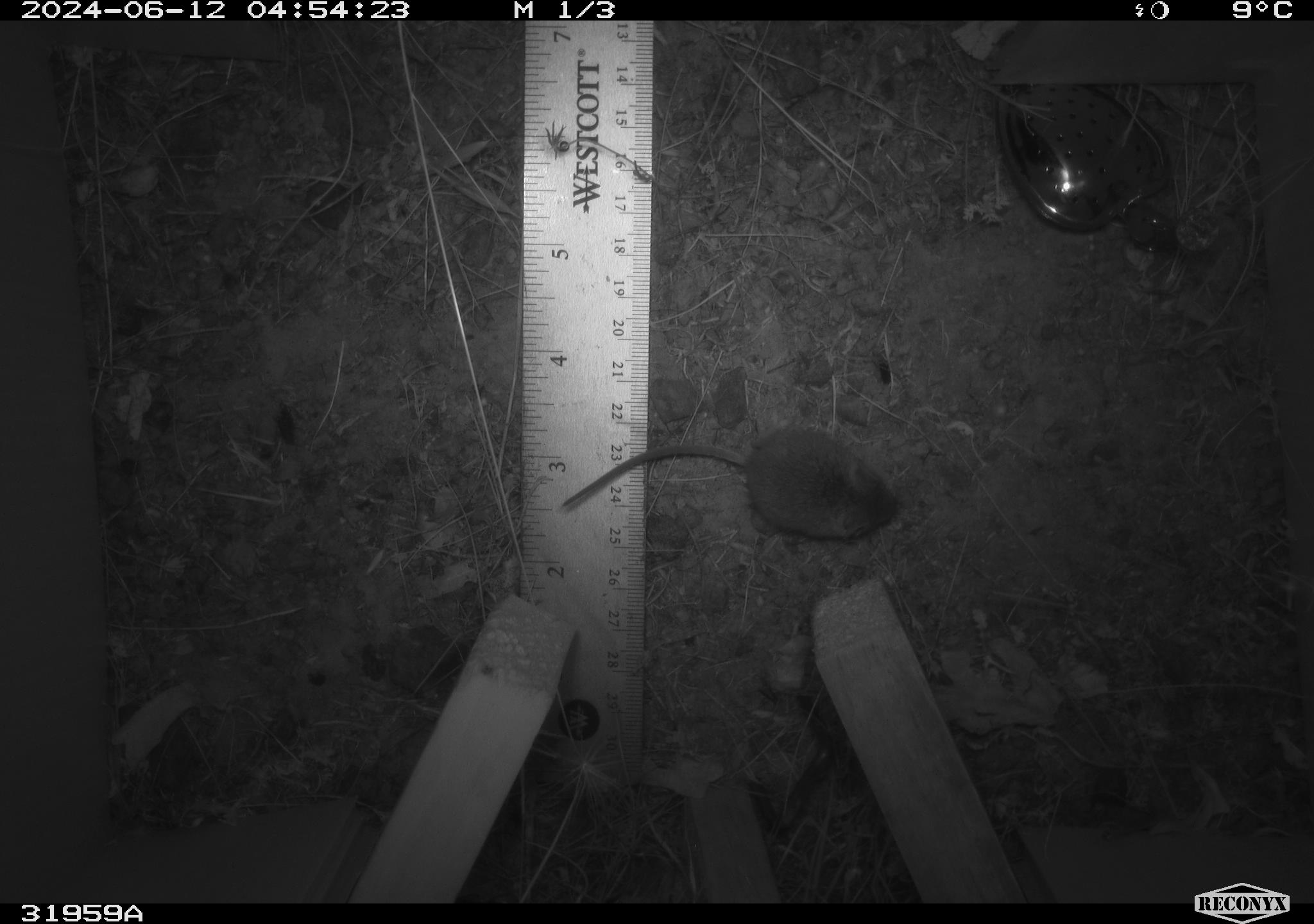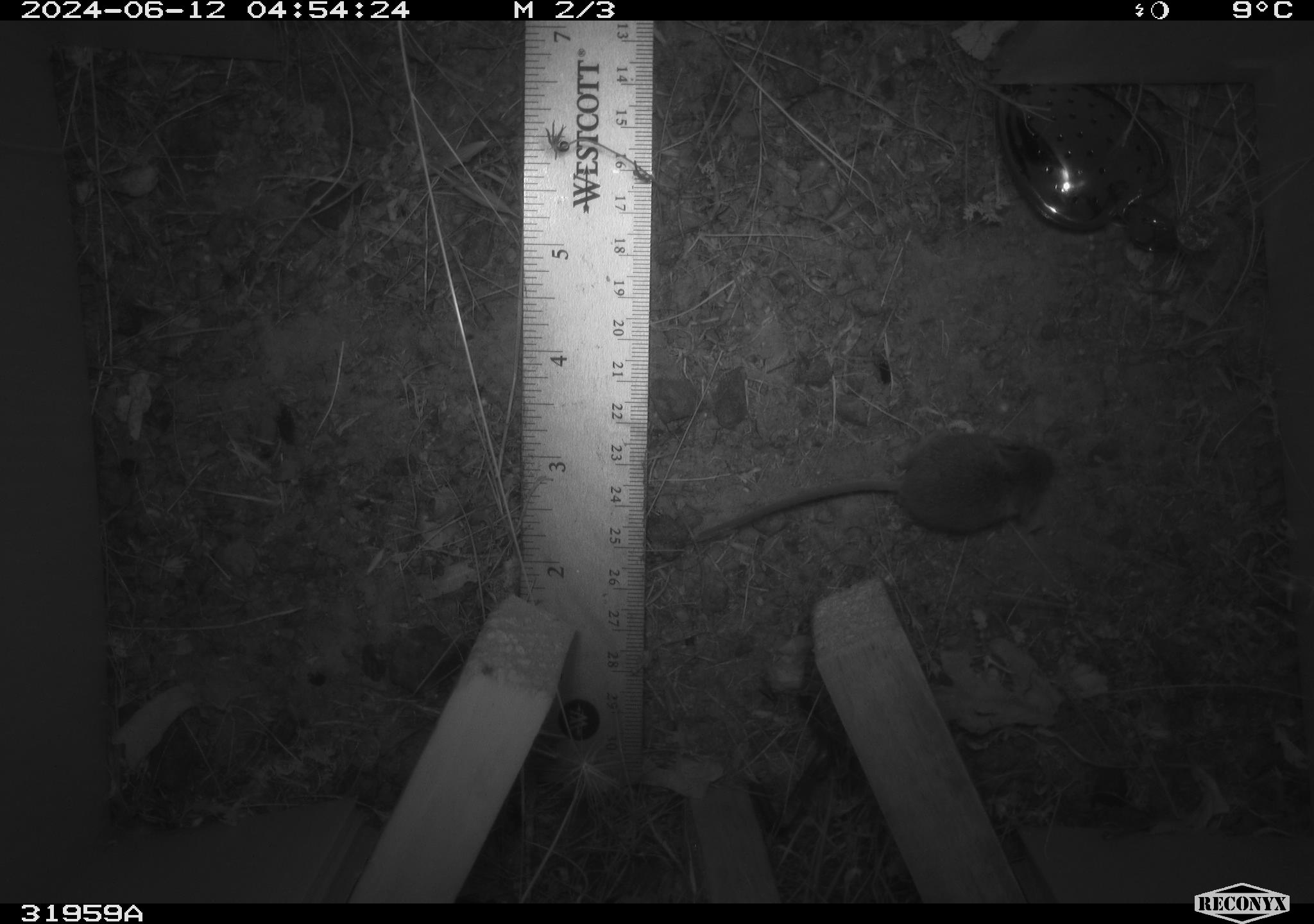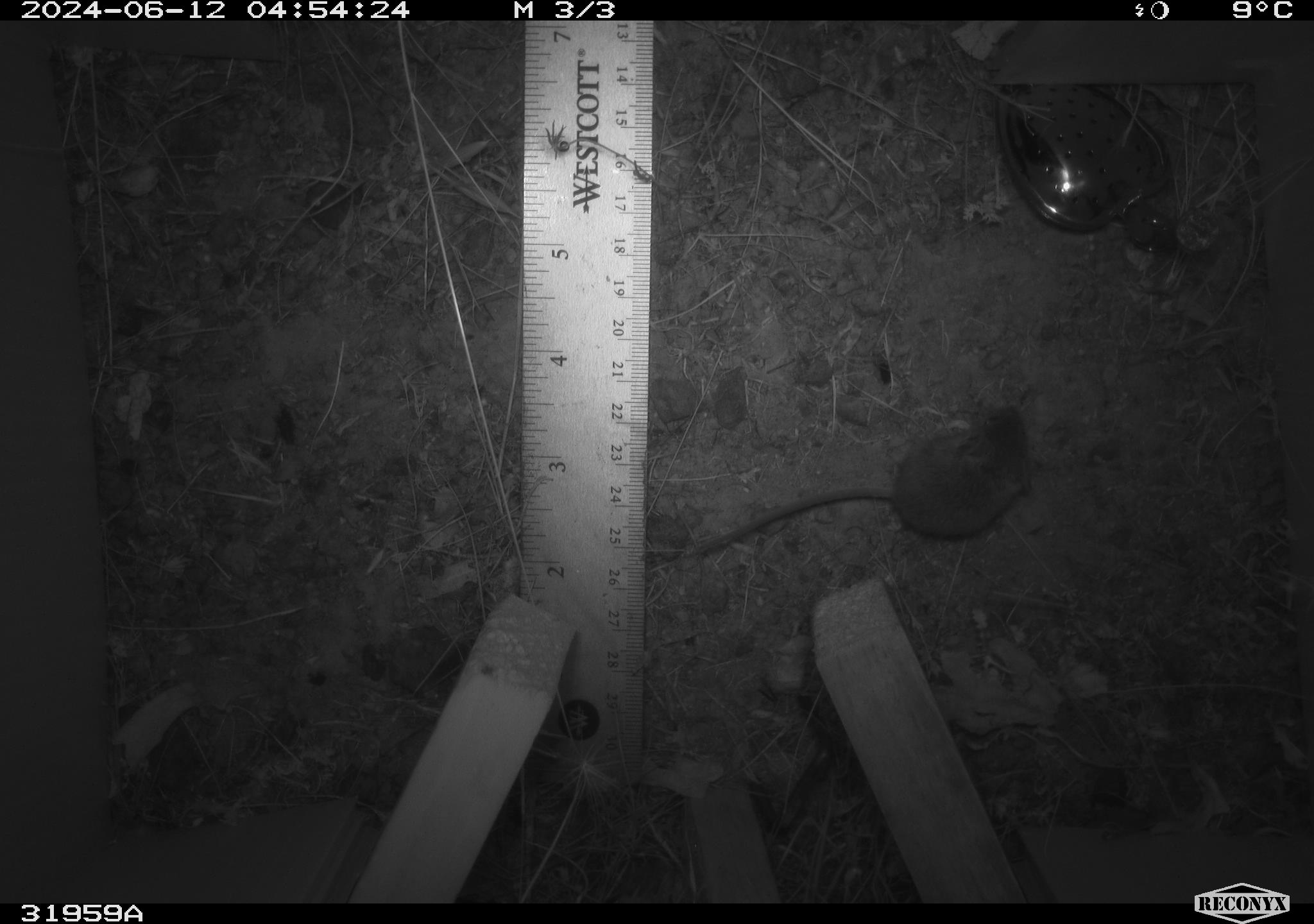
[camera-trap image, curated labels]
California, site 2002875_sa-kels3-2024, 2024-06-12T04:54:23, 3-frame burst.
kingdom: Animalia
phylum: Chordata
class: Mammalia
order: Rodentia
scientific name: Rodentia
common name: mouse species